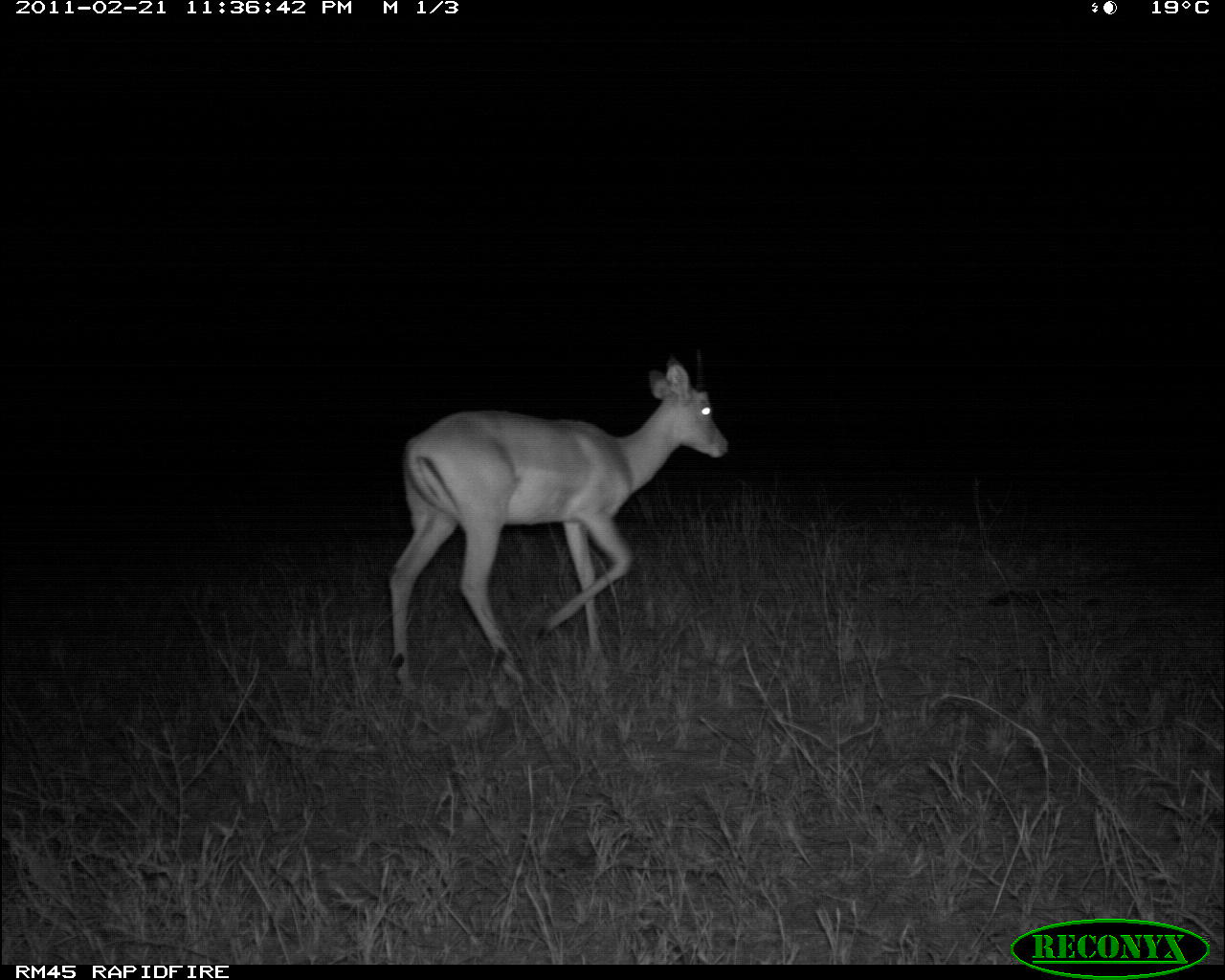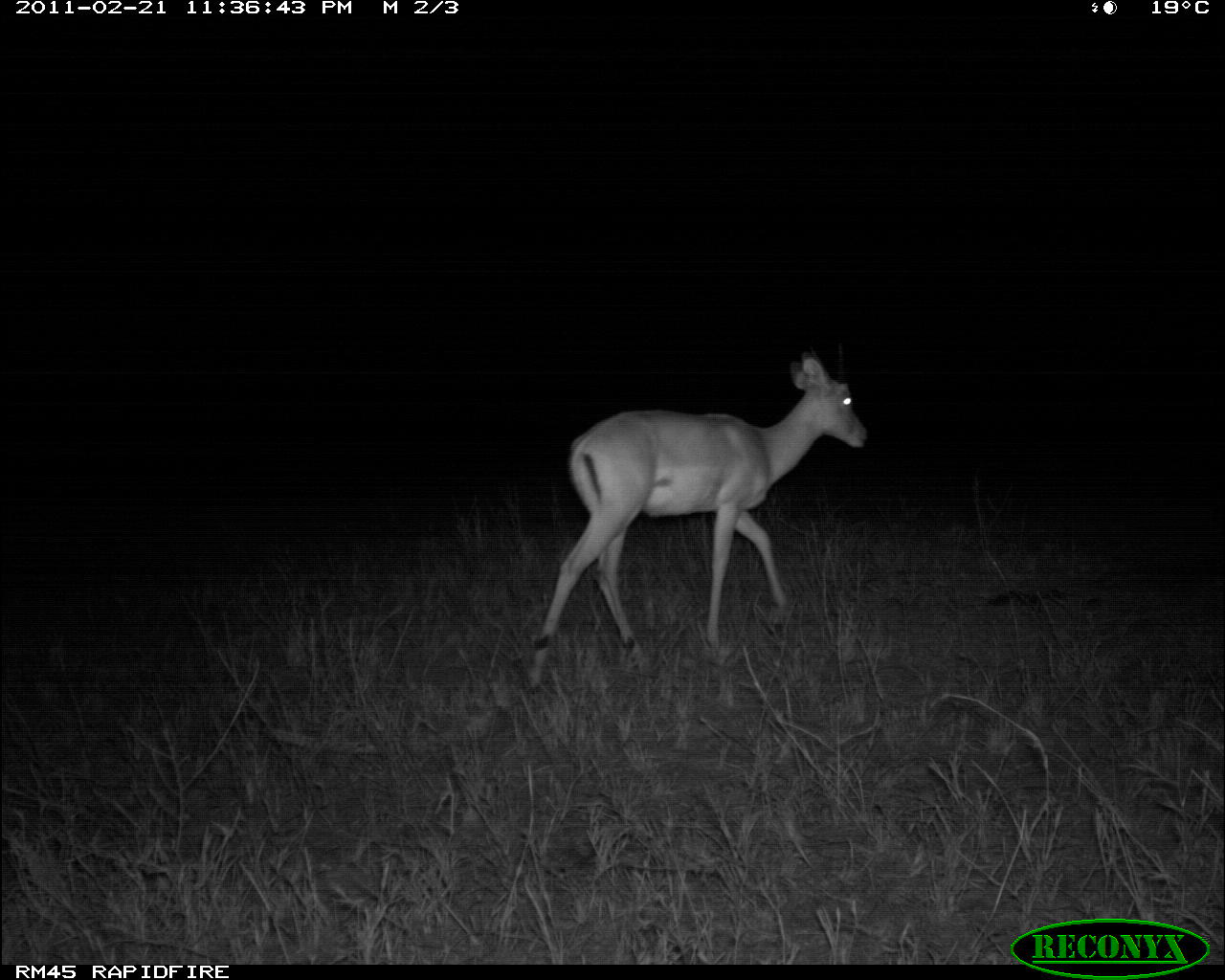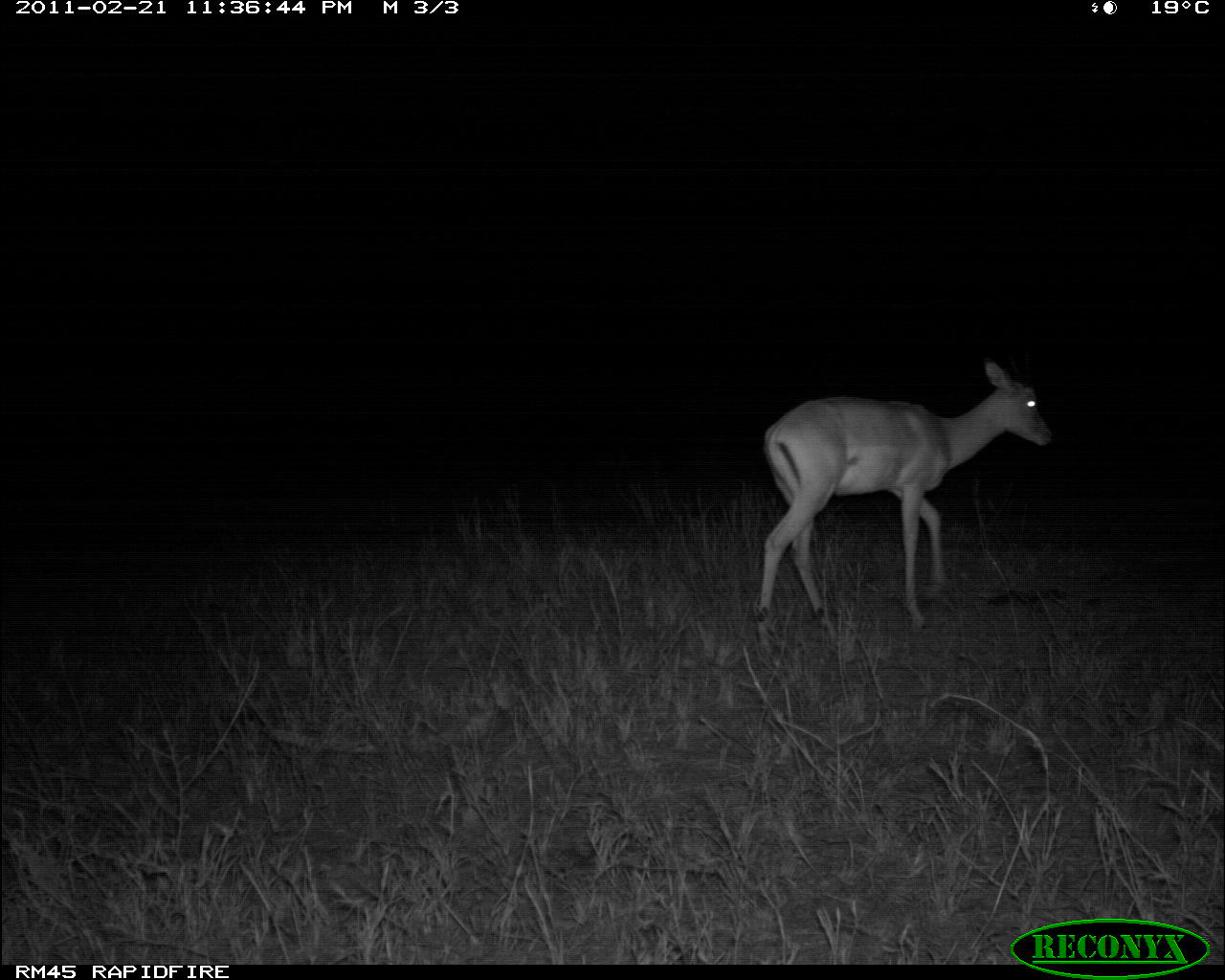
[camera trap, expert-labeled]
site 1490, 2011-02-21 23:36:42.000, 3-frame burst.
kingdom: Animalia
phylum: Chordata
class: Mammalia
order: Artiodactyla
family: Bovidae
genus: Aepyceros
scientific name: Aepyceros melampus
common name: impala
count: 1